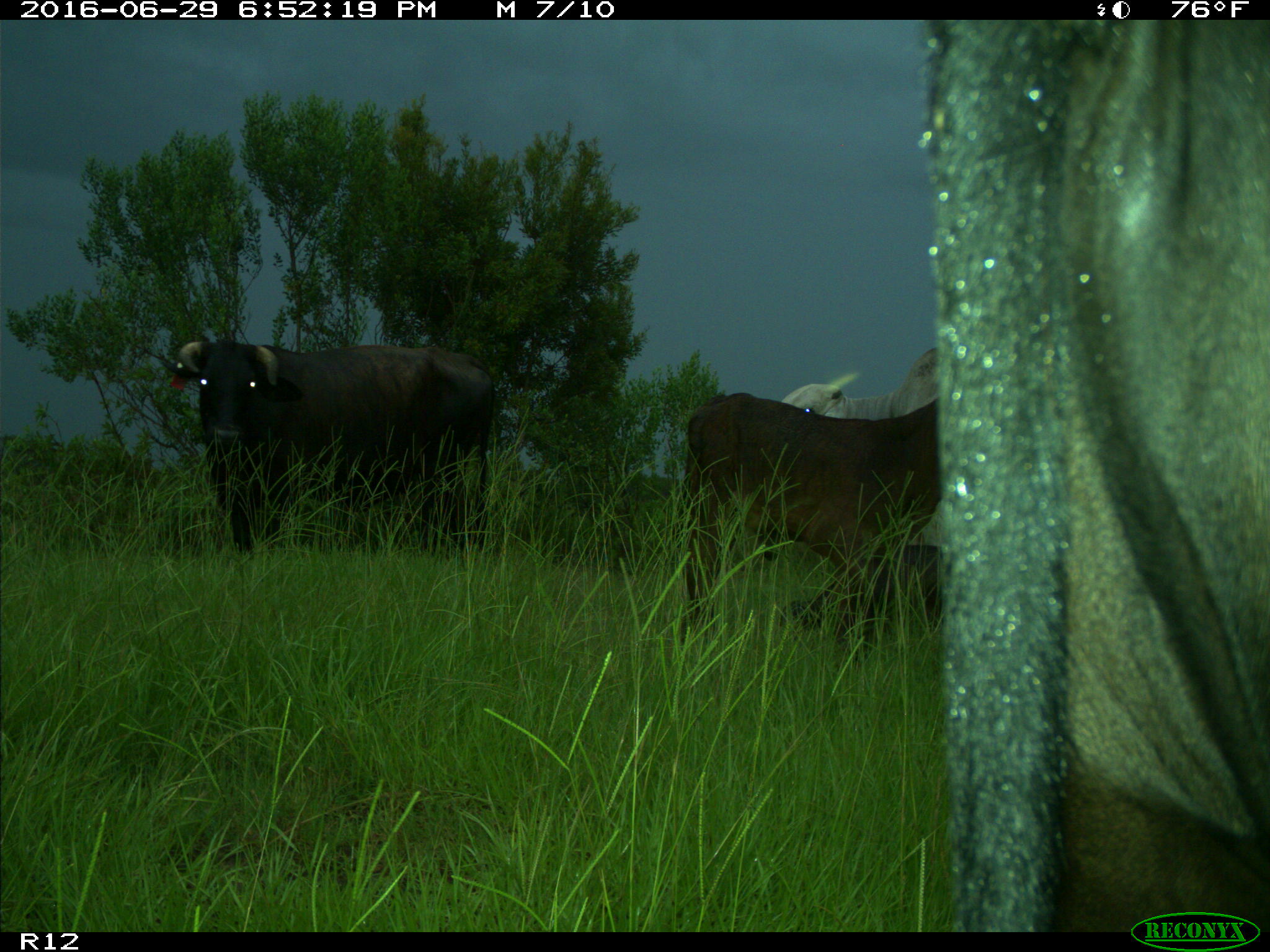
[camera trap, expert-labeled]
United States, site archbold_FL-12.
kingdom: Animalia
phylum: Chordata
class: Mammalia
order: Artiodactyla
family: Bovidae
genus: Bos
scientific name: Bos taurus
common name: domestic cow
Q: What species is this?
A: Bos taurus (domestic cow).